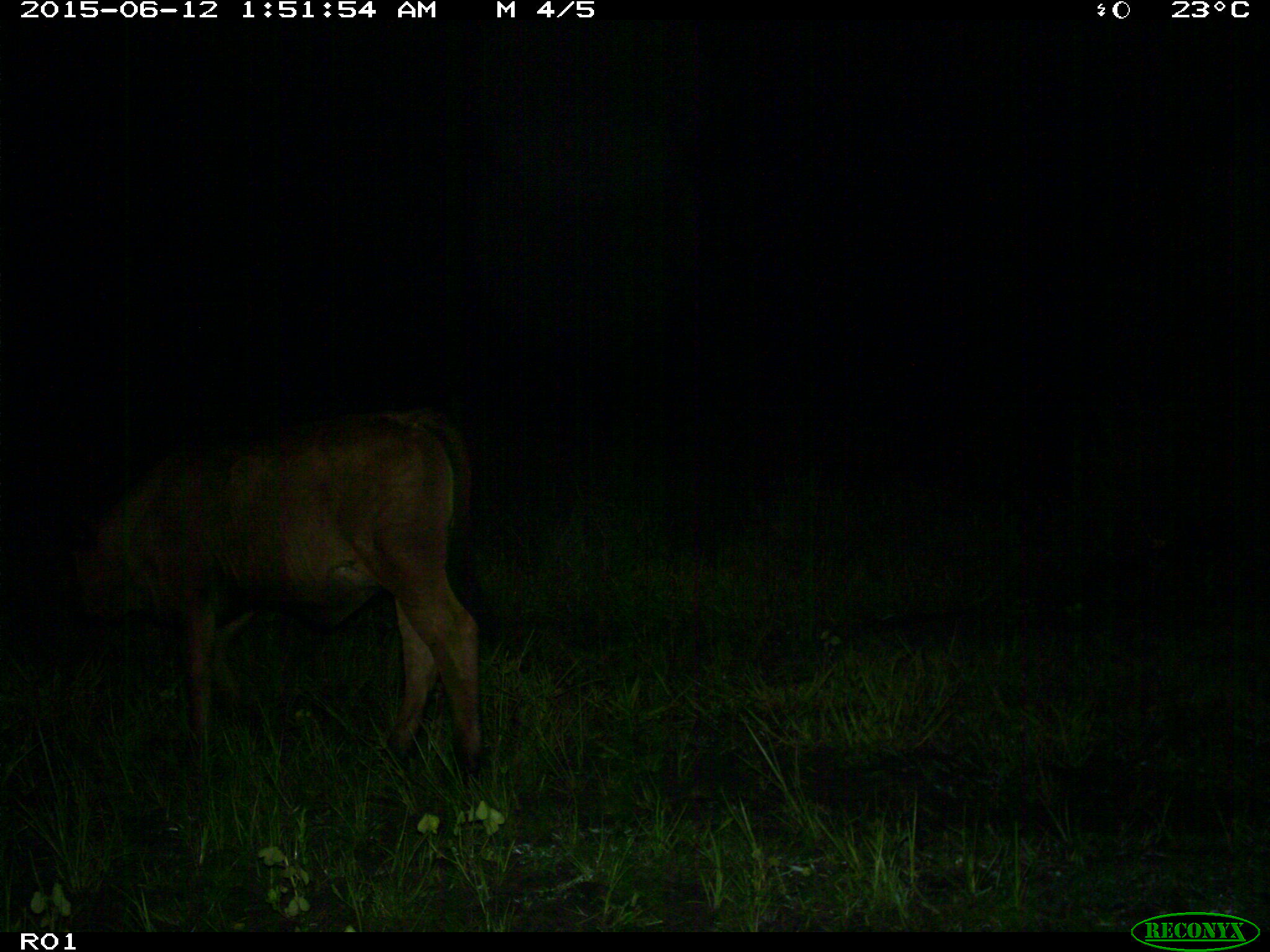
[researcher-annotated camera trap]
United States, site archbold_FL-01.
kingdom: Animalia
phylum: Chordata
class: Mammalia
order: Artiodactyla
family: Bovidae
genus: Bos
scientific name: Bos taurus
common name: domestic cow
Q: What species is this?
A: Bos taurus (domestic cow).